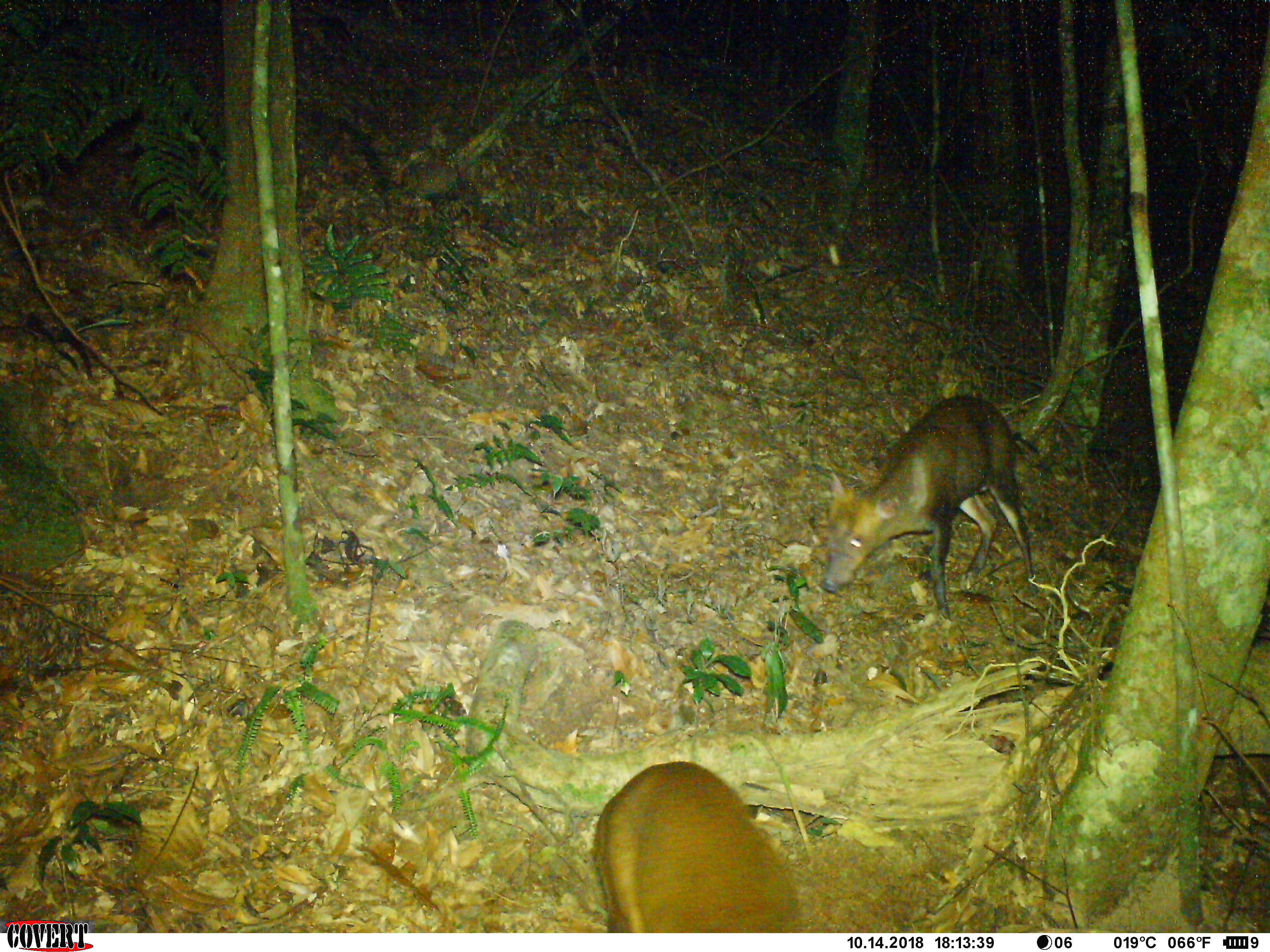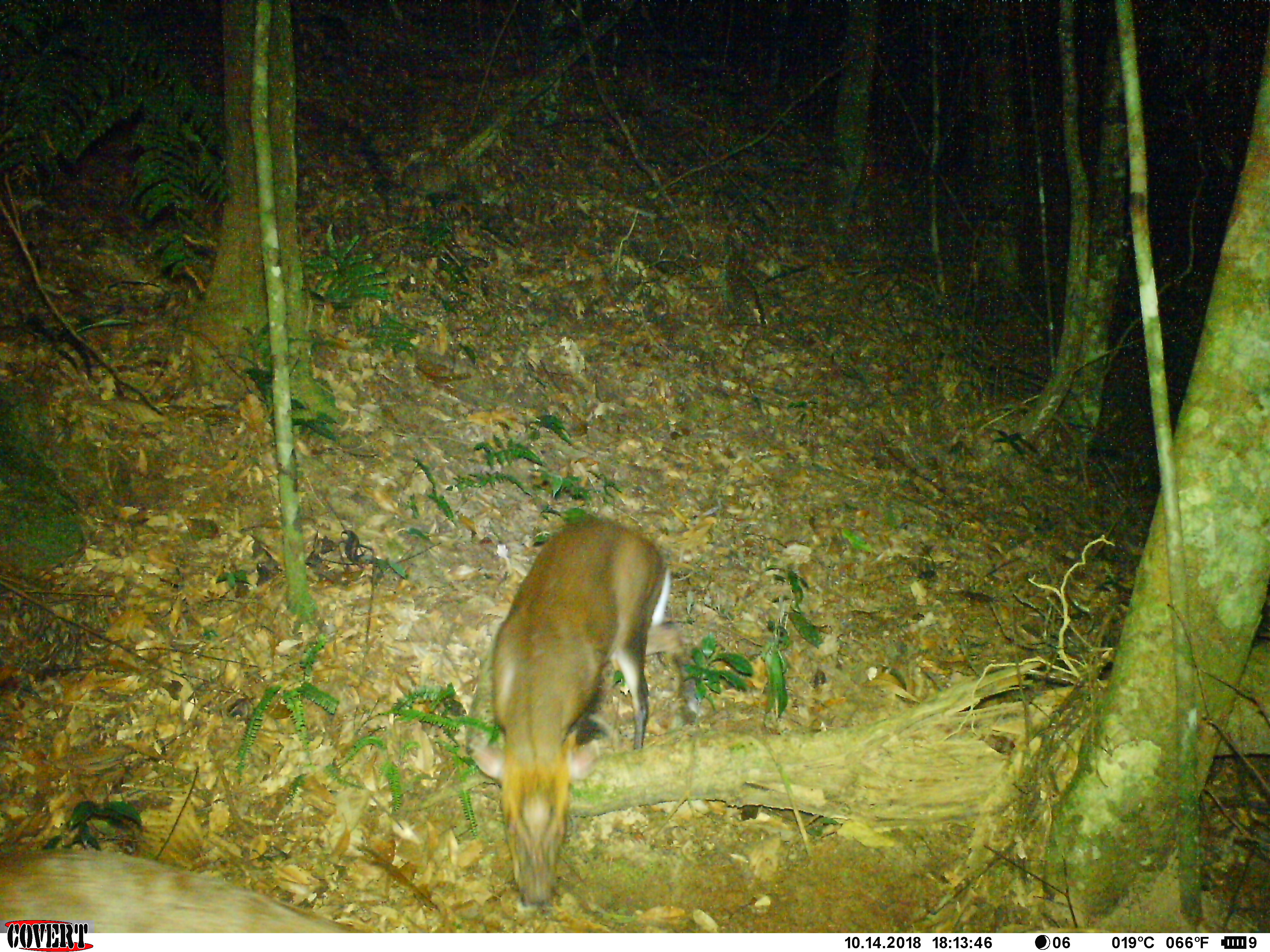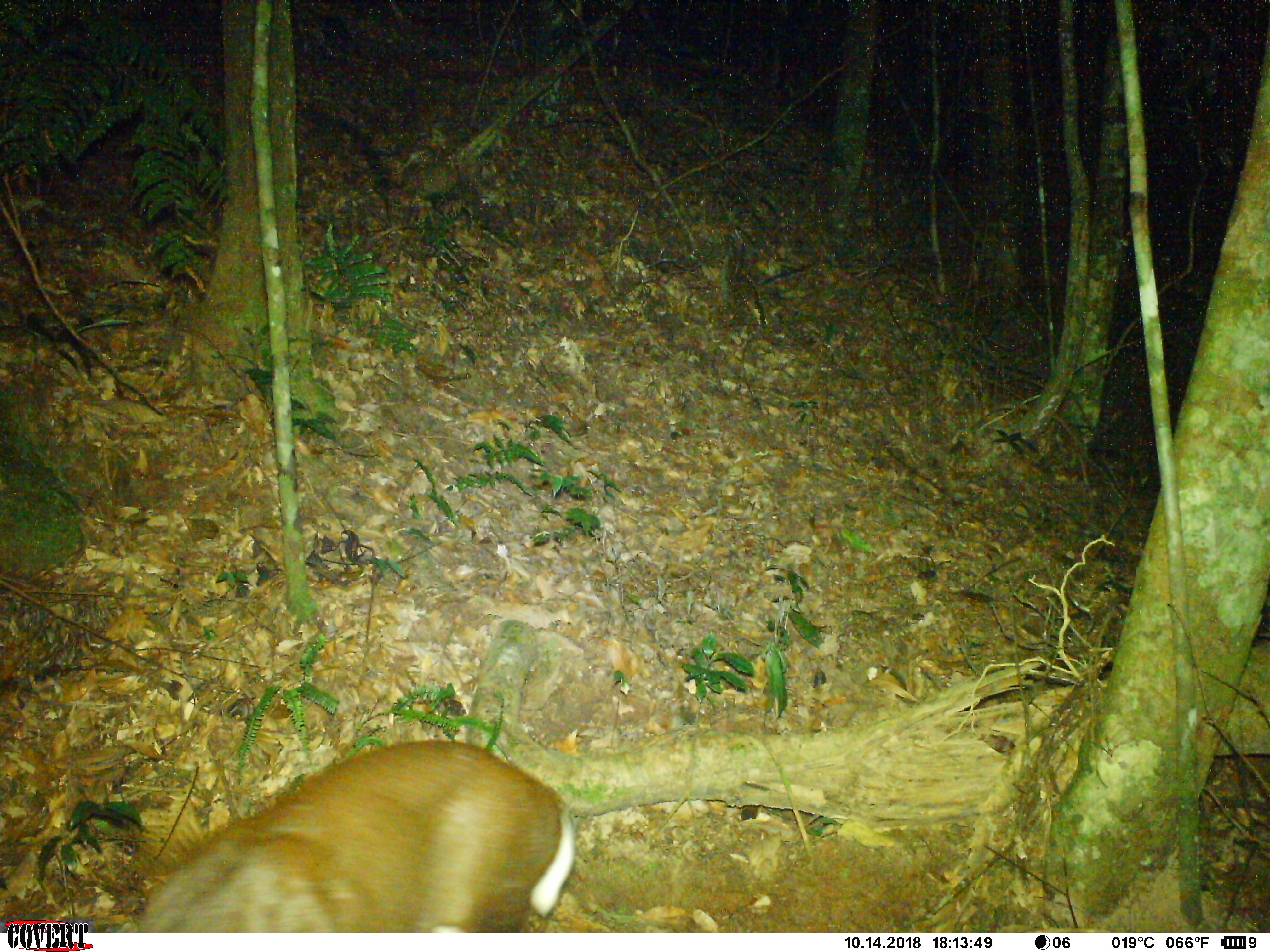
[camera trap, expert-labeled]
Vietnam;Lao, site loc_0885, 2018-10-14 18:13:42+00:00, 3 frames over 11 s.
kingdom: Animalia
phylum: Chordata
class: Mammalia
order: Artiodactyla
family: Cervidae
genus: Muntiacus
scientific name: Muntiacus rooseveltorum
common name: roosevelt's muntjac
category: roosevelts muntjac group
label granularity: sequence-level